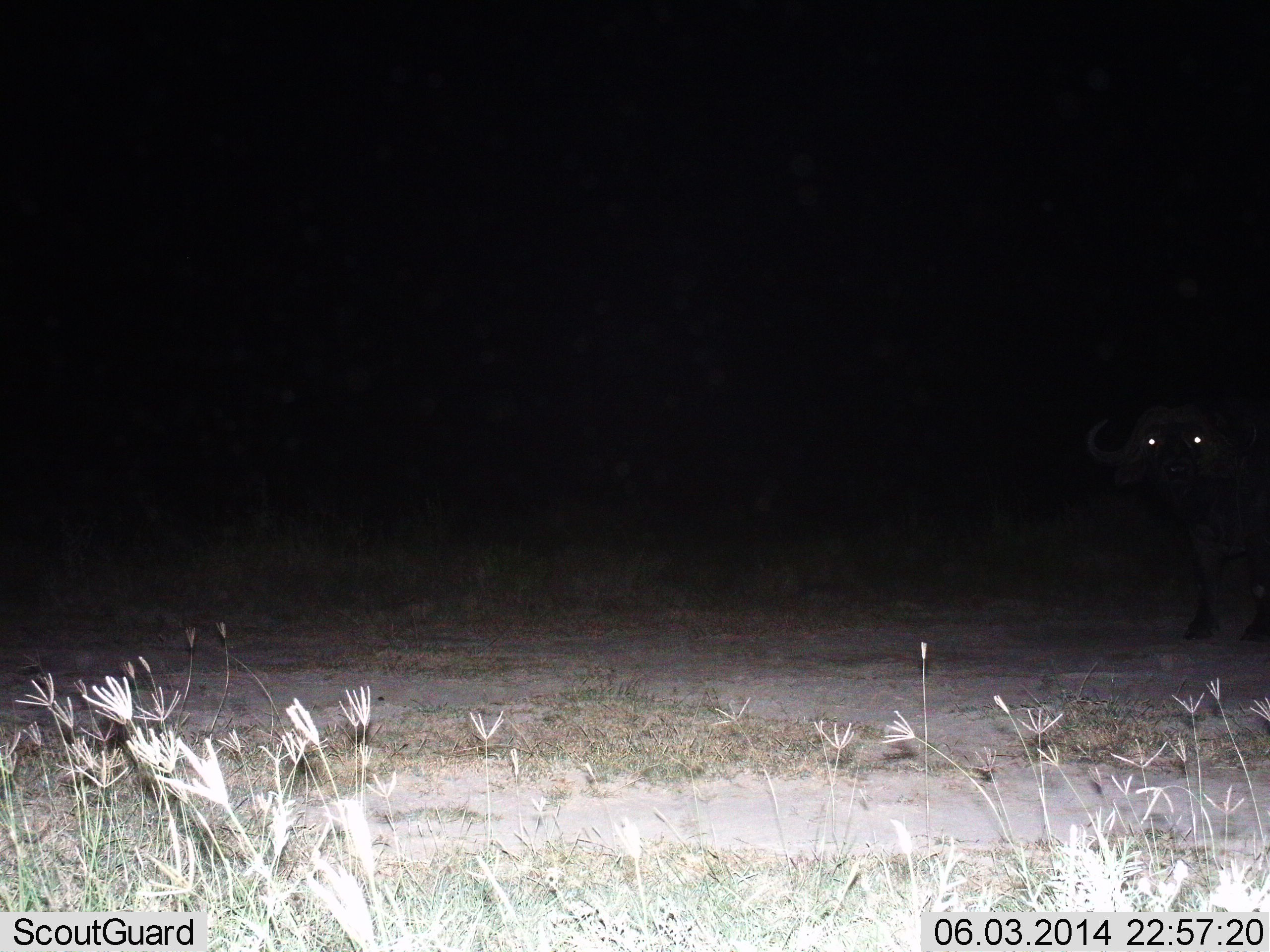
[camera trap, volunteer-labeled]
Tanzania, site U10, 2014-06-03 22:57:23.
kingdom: Animalia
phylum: Chordata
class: Mammalia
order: Artiodactyla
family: Bovidae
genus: Syncerus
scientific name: Syncerus caffer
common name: cape buffalo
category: buffalo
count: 1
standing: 100%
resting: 0%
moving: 0%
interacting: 0%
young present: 0%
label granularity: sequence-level